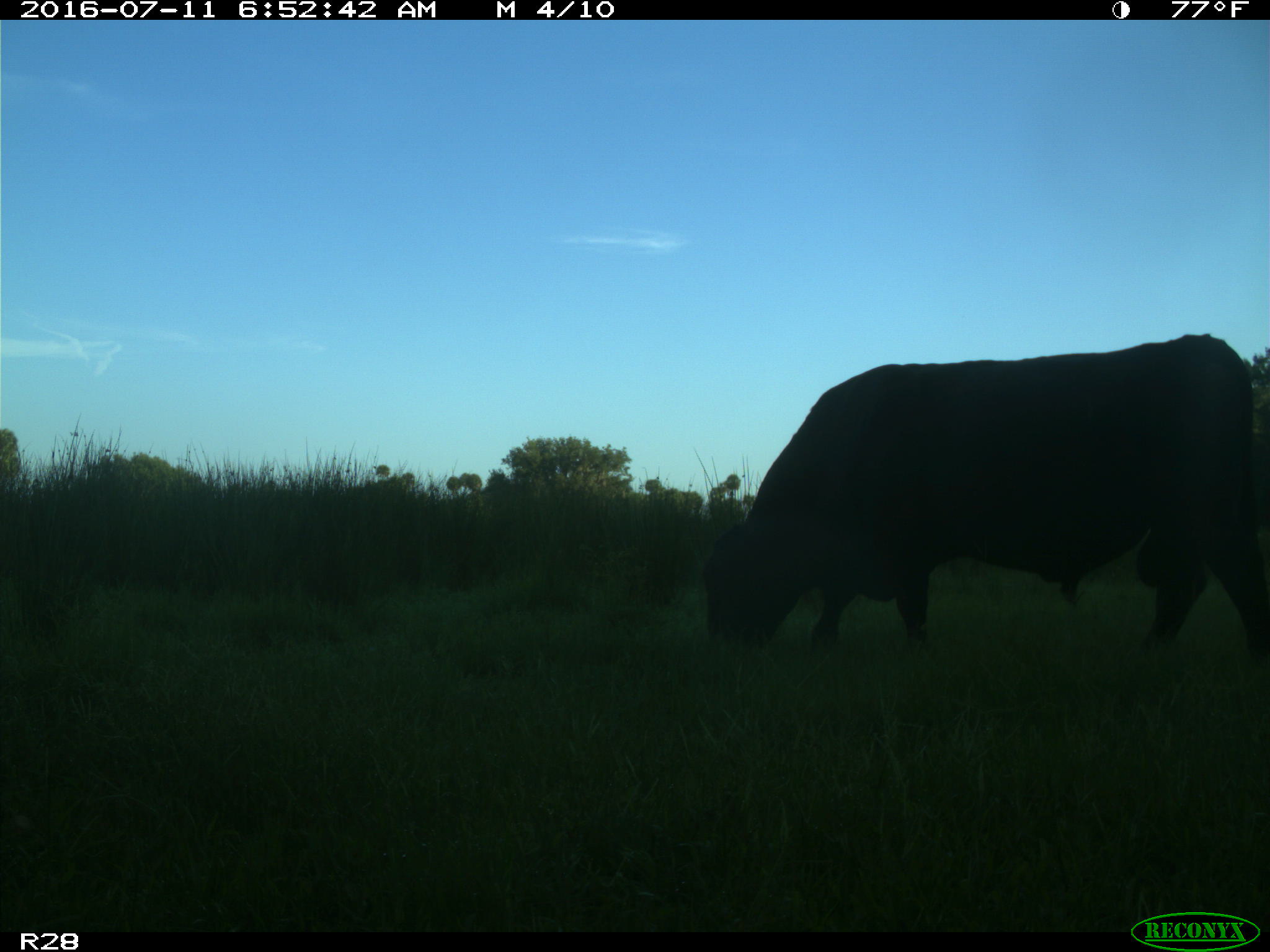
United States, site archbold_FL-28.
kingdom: Animalia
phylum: Chordata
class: Mammalia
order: Artiodactyla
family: Bovidae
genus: Bos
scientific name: Bos taurus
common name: domestic cow